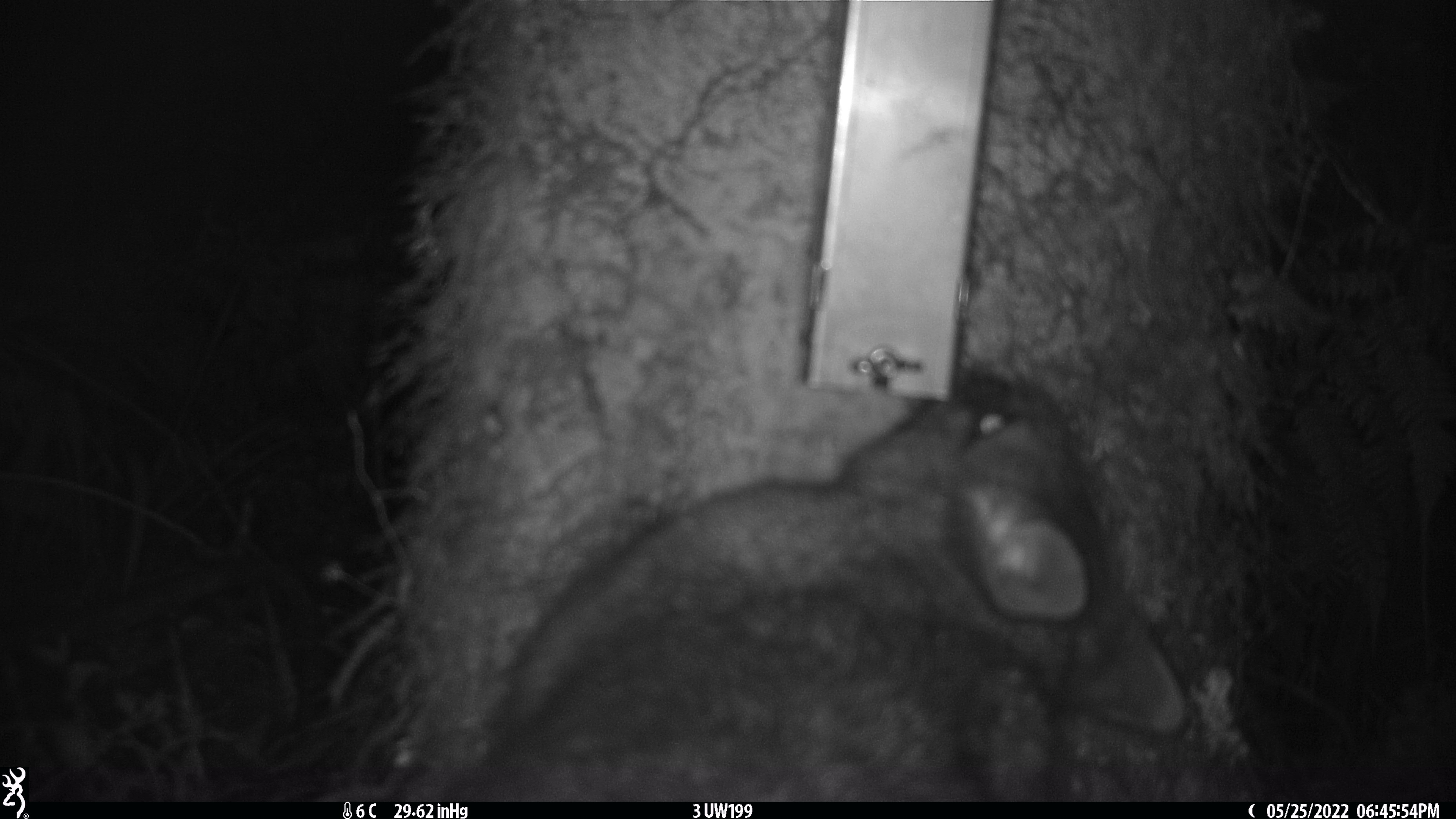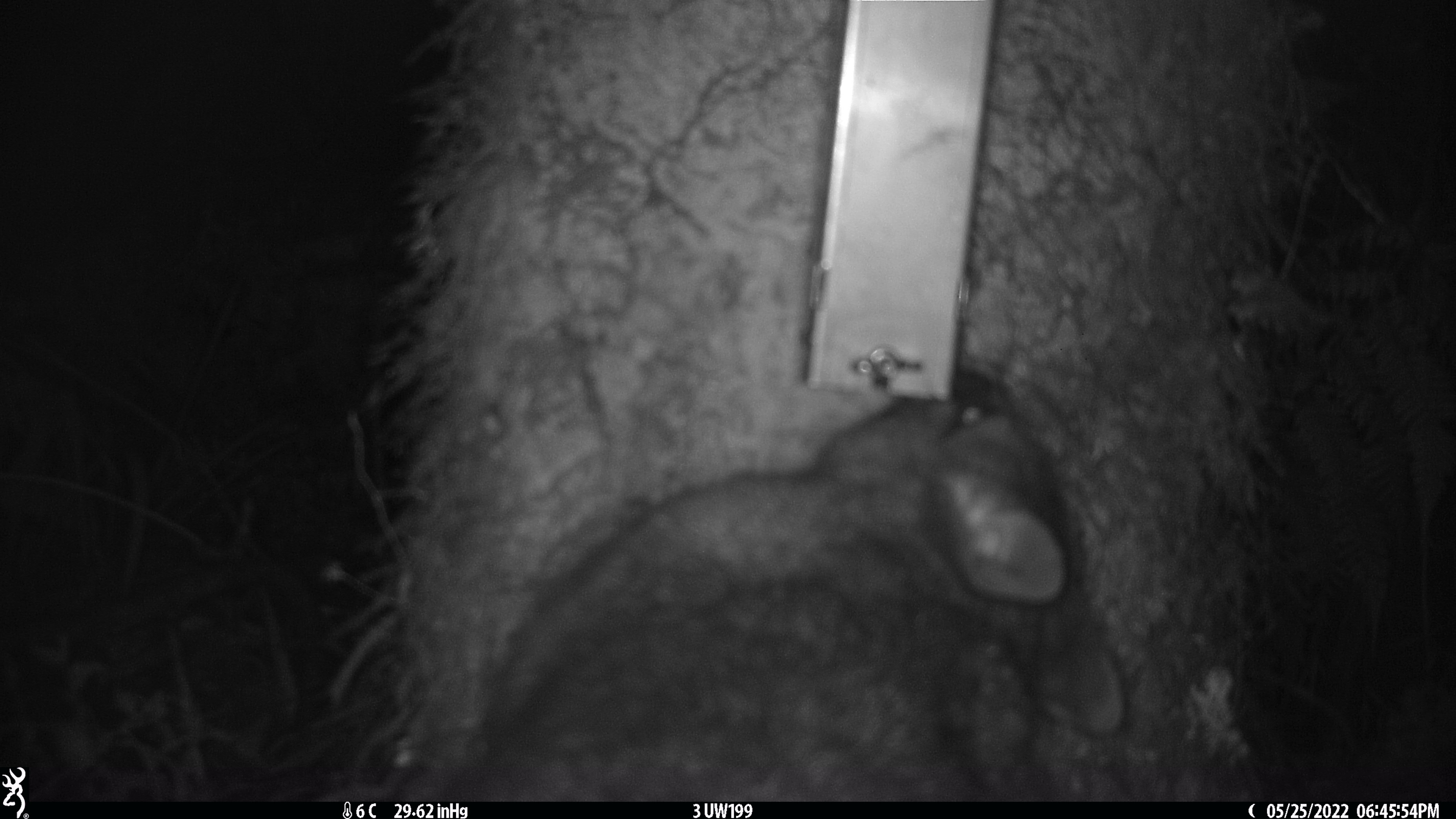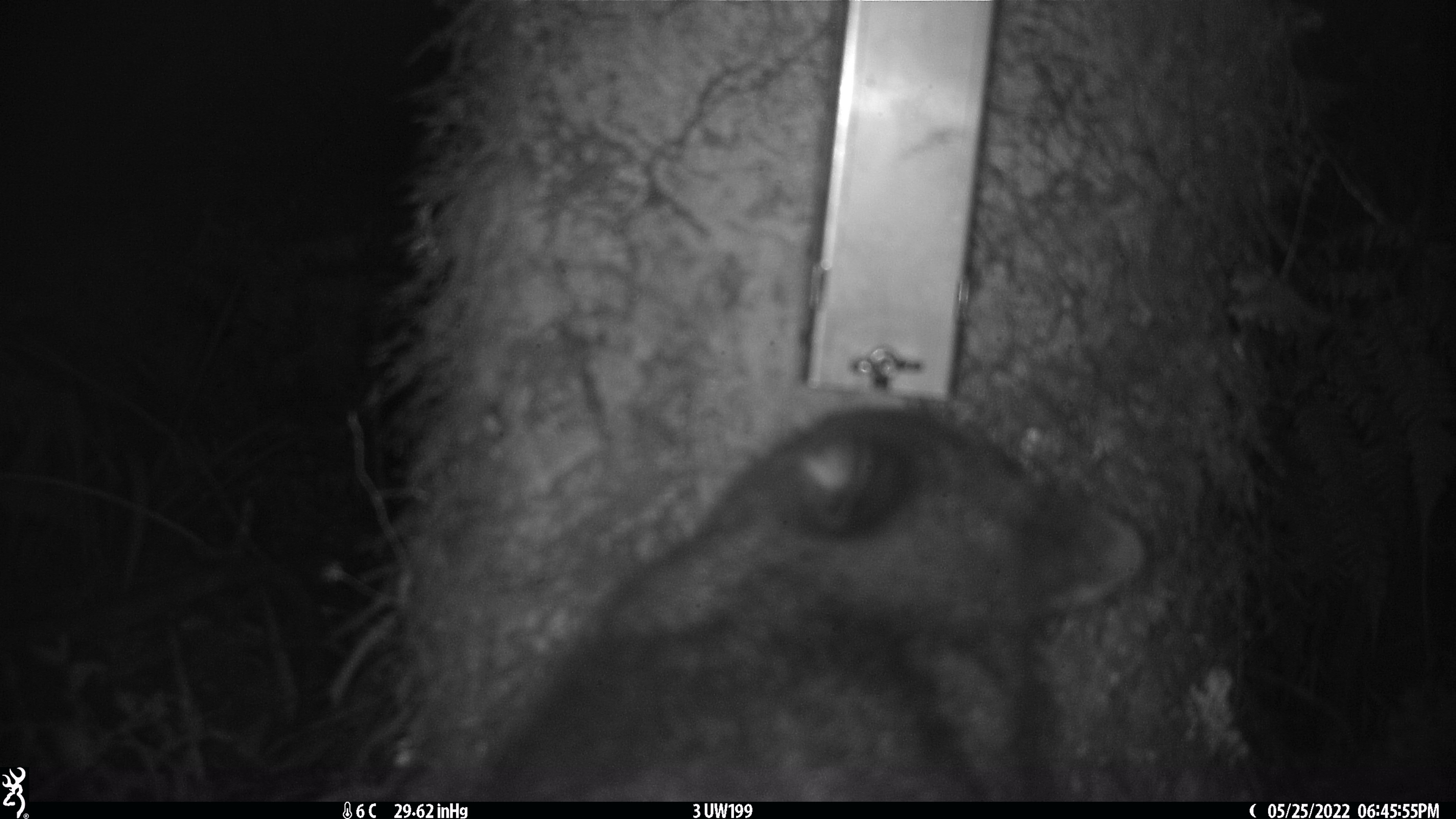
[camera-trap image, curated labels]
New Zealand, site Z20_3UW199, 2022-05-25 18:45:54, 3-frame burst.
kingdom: Animalia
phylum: Chordata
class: Mammalia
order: Diprotodontia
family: Phalangeridae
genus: Trichosurus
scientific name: Trichosurus vulpecula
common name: common brushtail possum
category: possum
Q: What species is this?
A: Possum (common brushtail possum) (Trichosurus vulpecula).